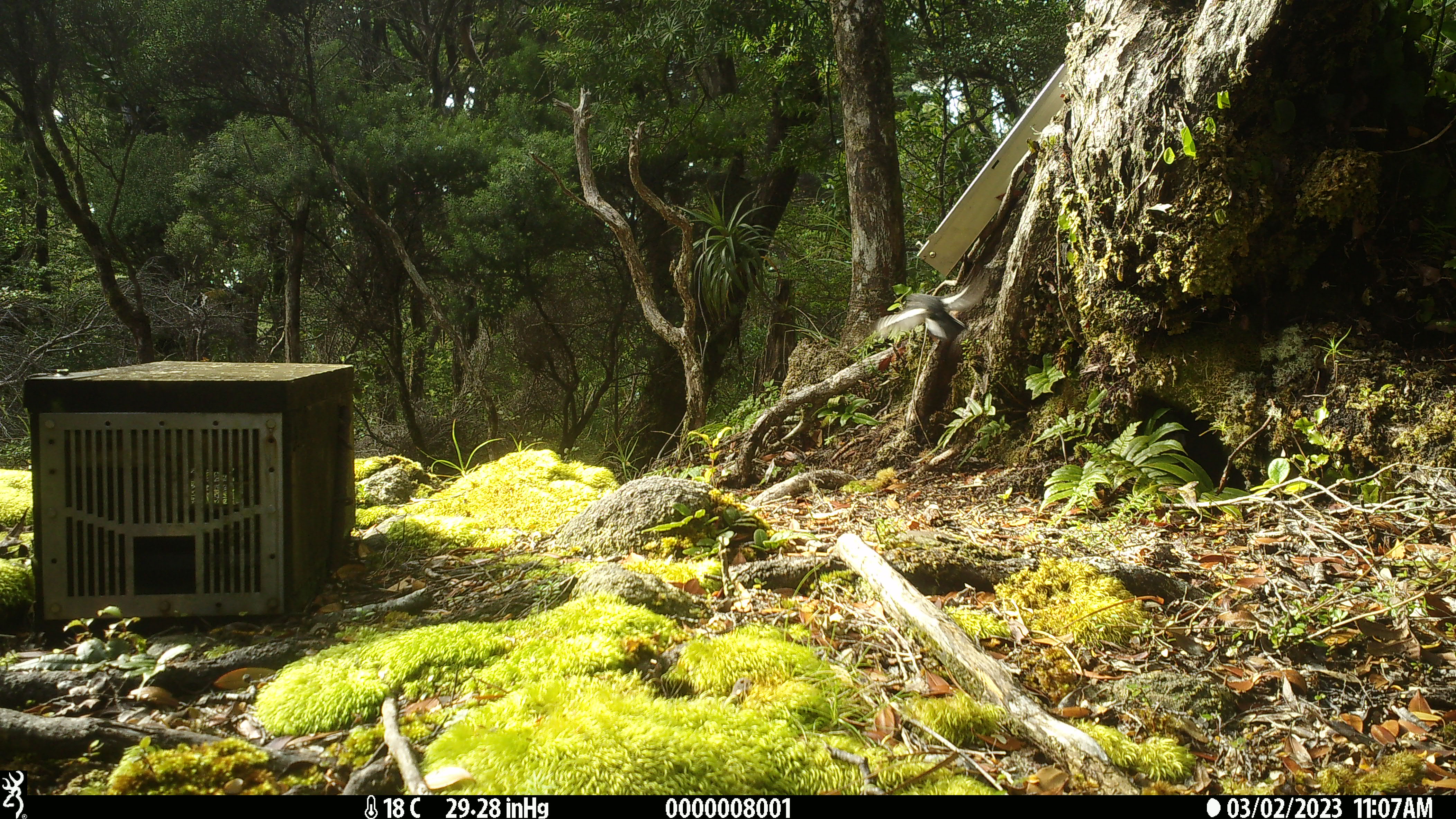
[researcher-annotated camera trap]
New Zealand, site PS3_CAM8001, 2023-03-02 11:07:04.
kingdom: Animalia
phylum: Chordata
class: Aves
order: Passeriformes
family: Petroicidae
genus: Petroica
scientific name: Petroica macrocephala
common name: tomtit